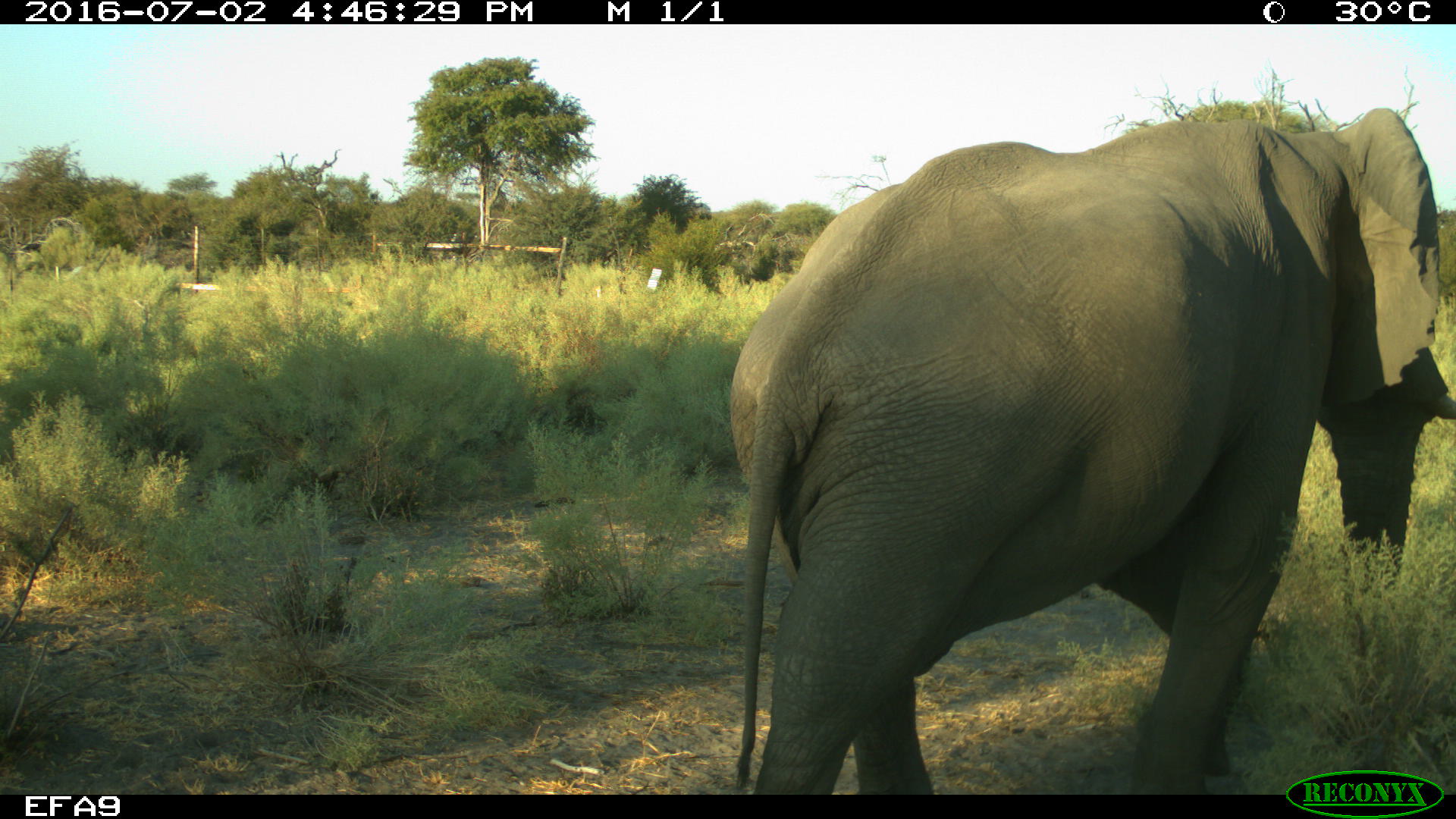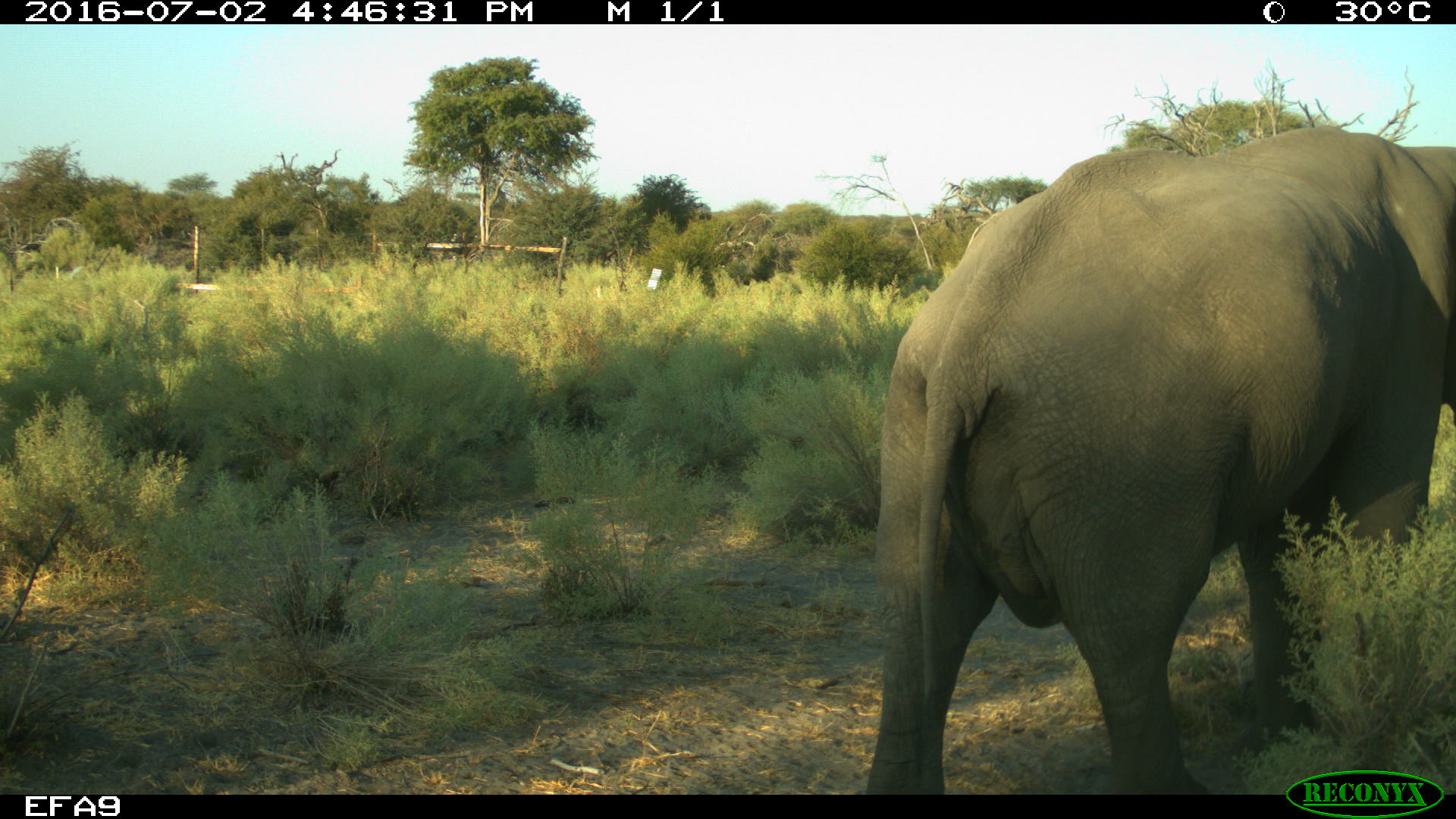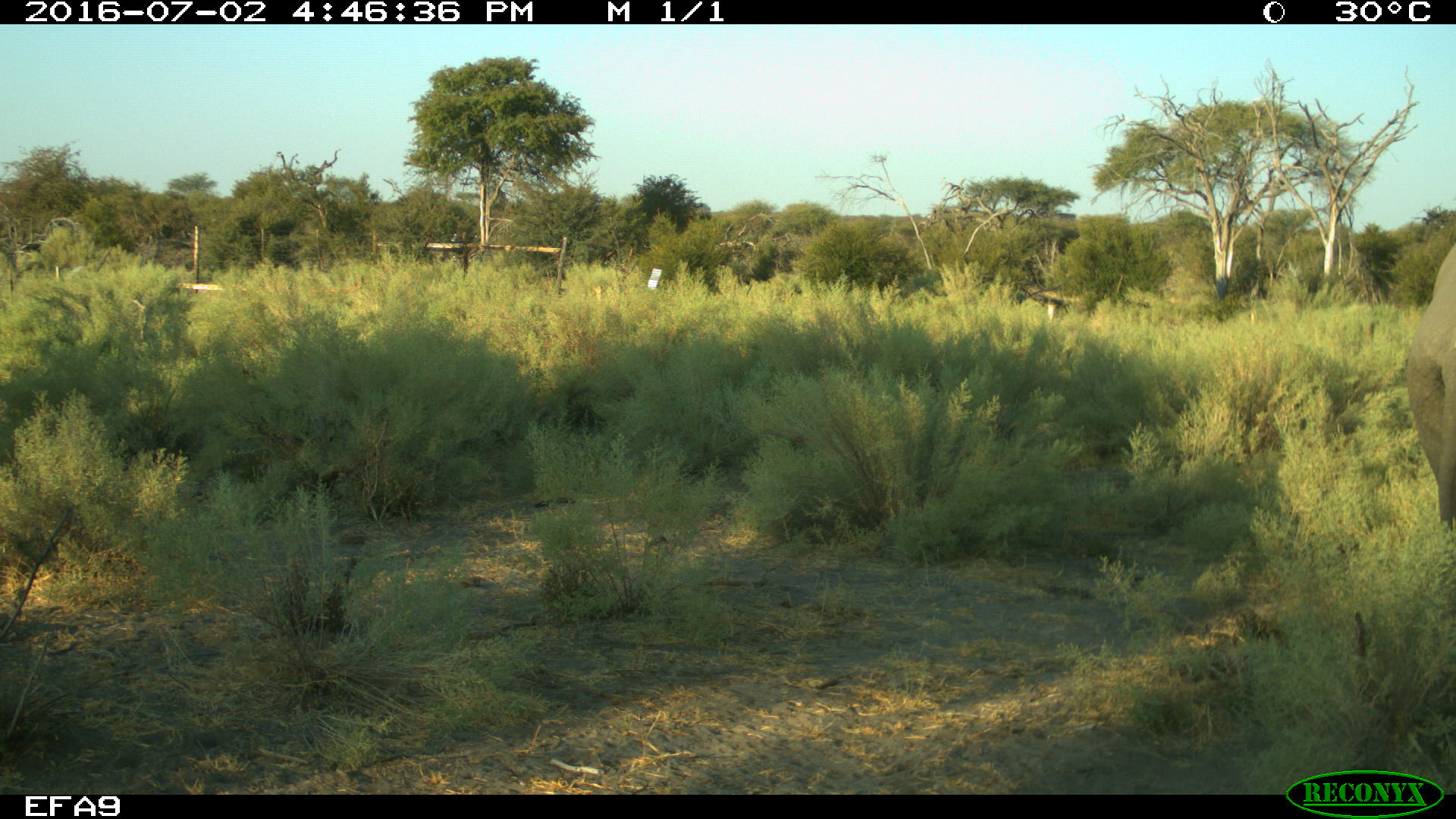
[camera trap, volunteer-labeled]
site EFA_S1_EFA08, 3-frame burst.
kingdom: Animalia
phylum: Chordata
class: Mammalia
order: Proboscidea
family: Elephantidae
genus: Loxodonta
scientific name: Loxodonta africana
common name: african bush elephant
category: elephant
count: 1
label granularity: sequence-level